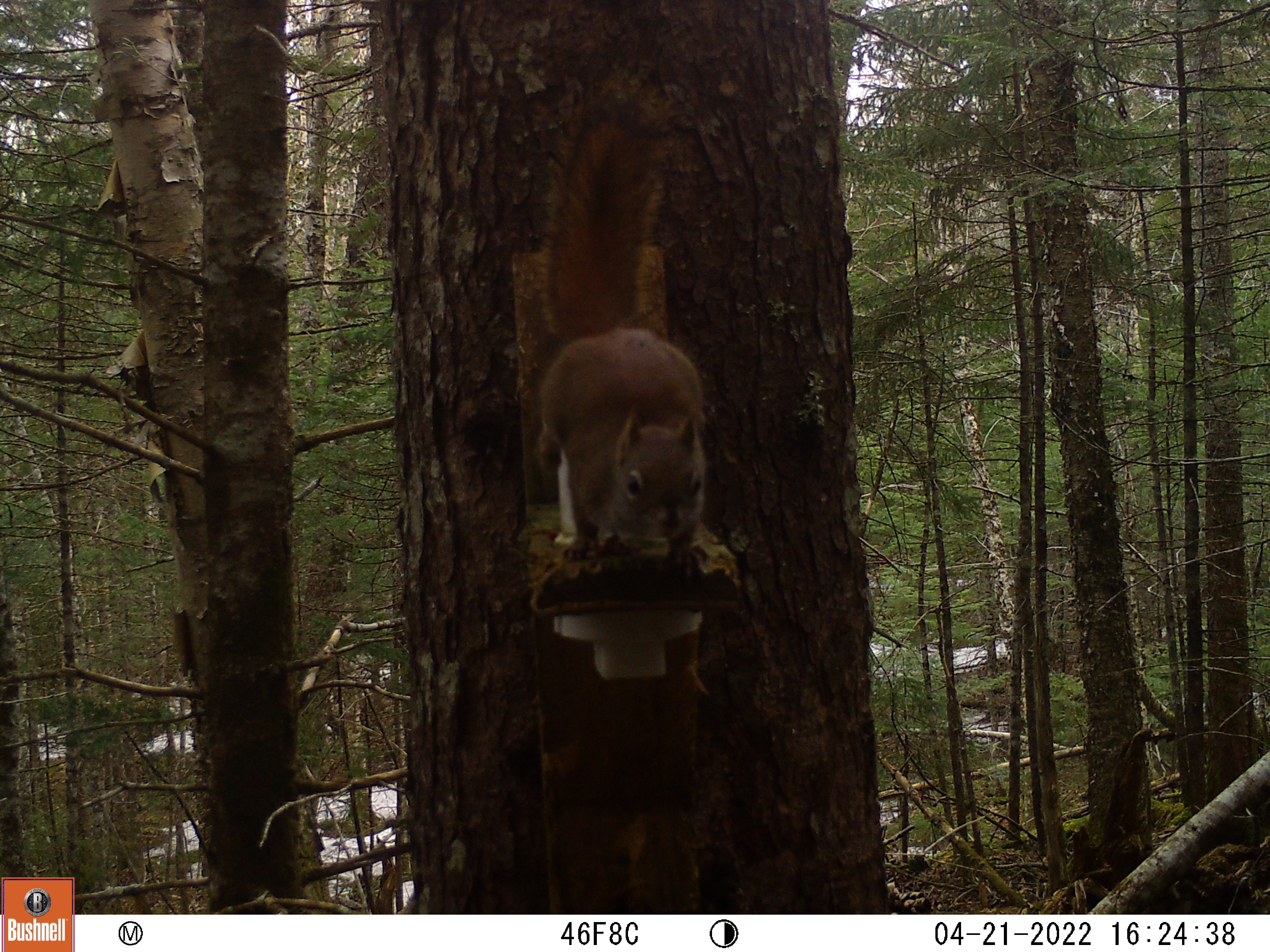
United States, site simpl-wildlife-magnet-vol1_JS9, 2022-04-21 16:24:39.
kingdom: Animalia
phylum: Chordata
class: Mammalia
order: Rodentia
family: Sciuridae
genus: Tamiasciurus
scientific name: Tamiasciurus hudsonicus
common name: red squirrel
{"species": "red squirrel (Tamiasciurus hudsonicus)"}